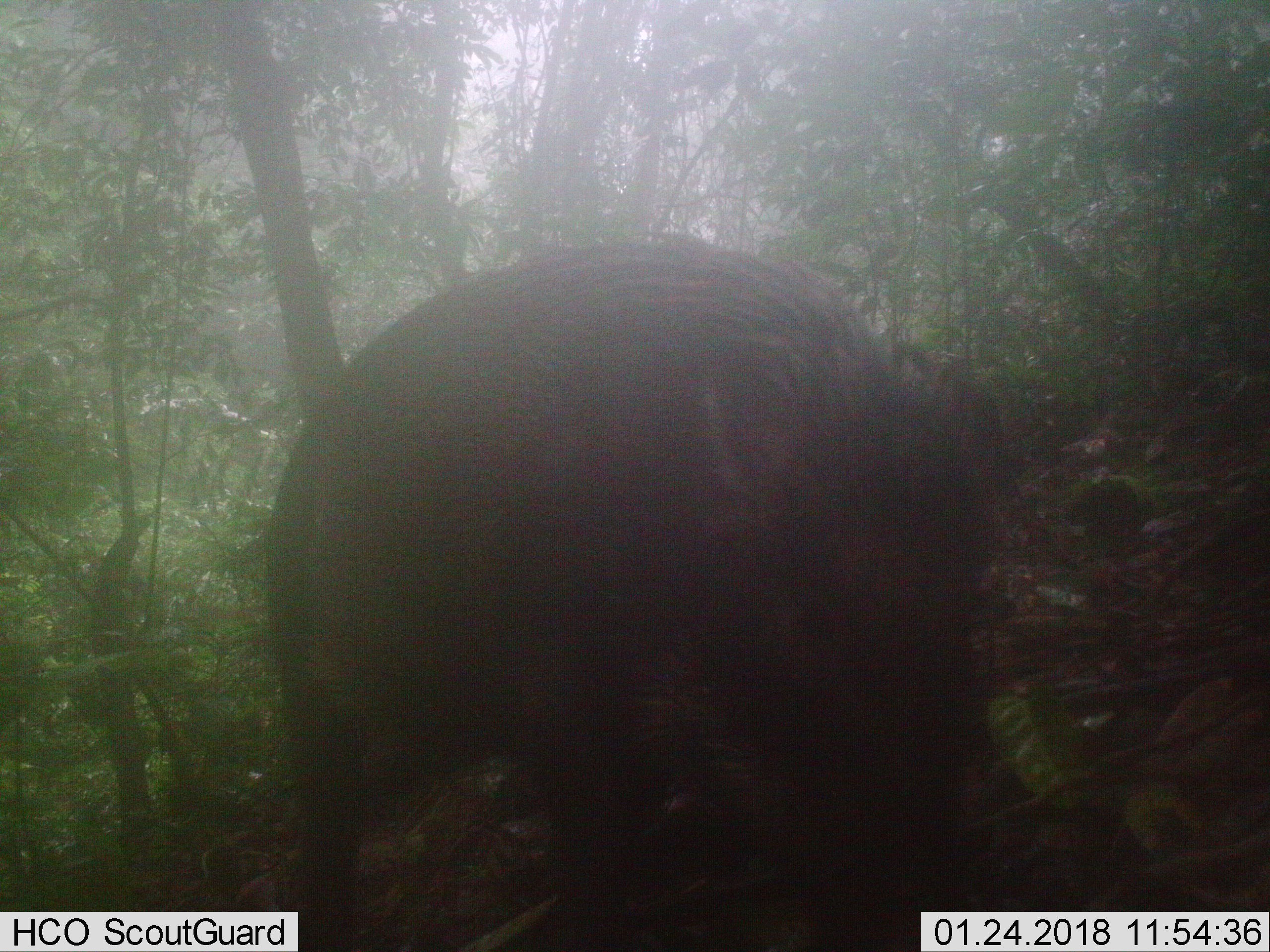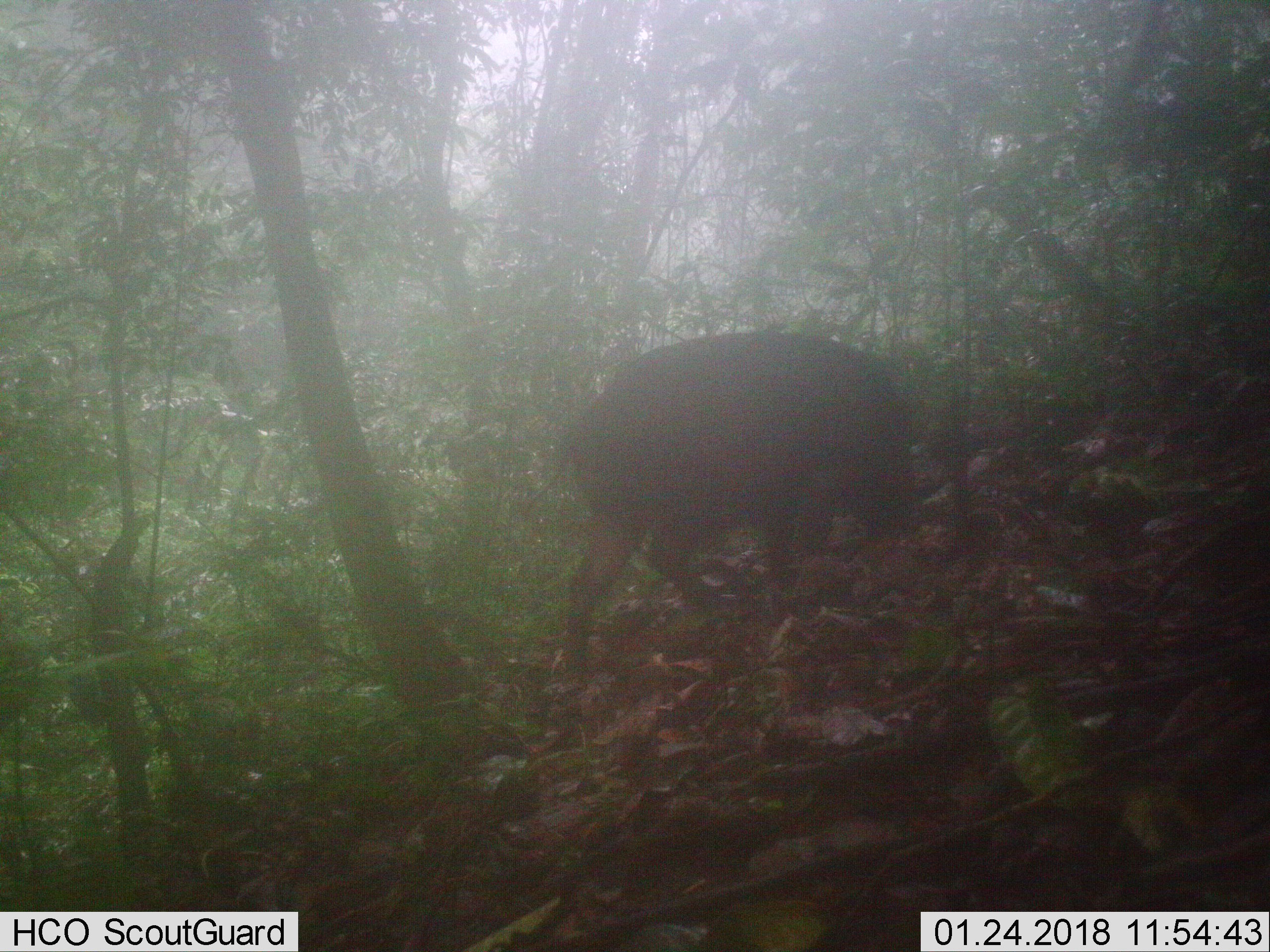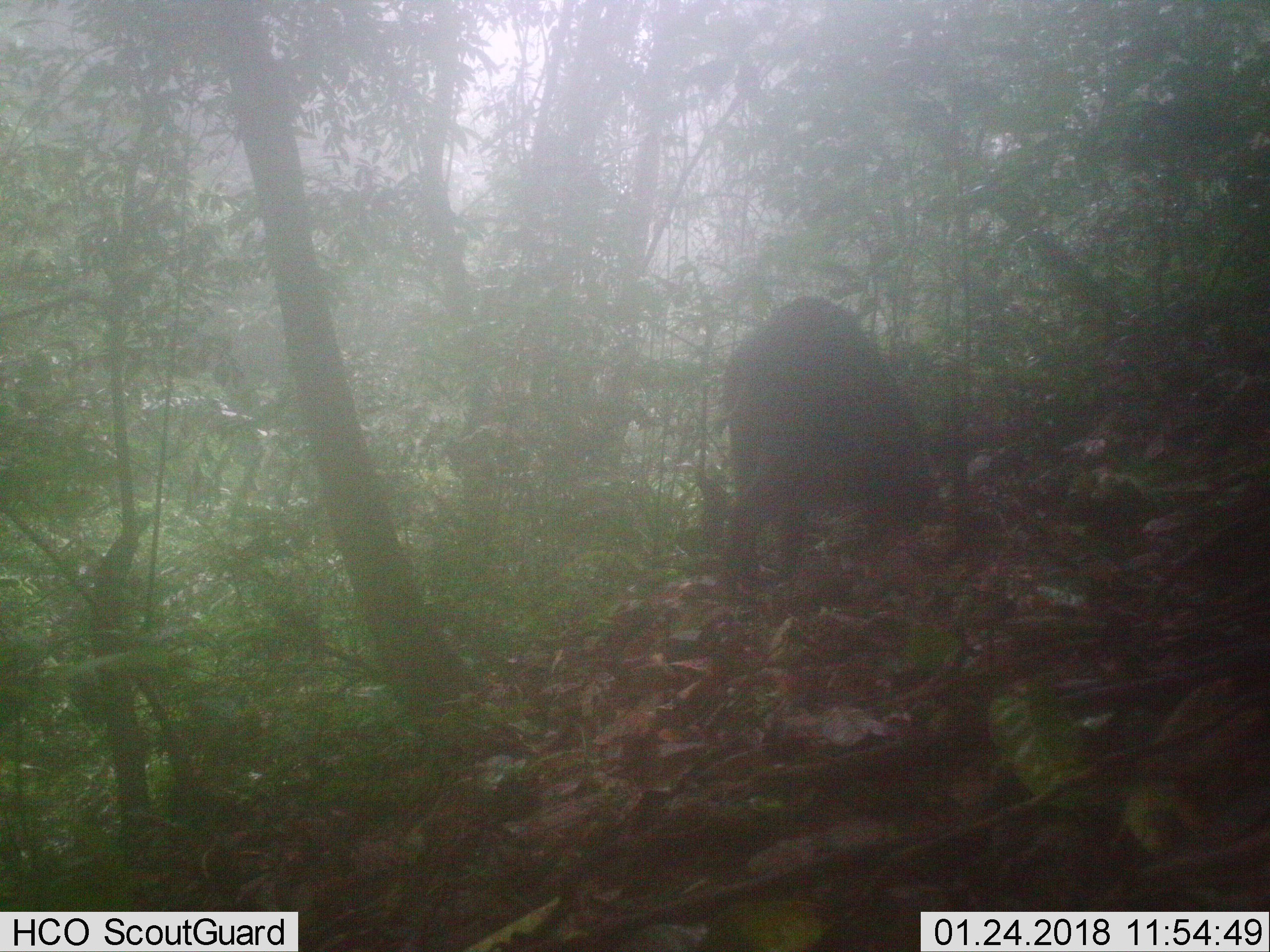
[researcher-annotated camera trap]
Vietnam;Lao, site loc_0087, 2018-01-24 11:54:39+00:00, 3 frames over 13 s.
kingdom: Animalia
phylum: Chordata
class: Mammalia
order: Artiodactyla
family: Suidae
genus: Sus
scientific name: Sus scrofa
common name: eurasian wild pig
Eurasian wild pig (Sus scrofa). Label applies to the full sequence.